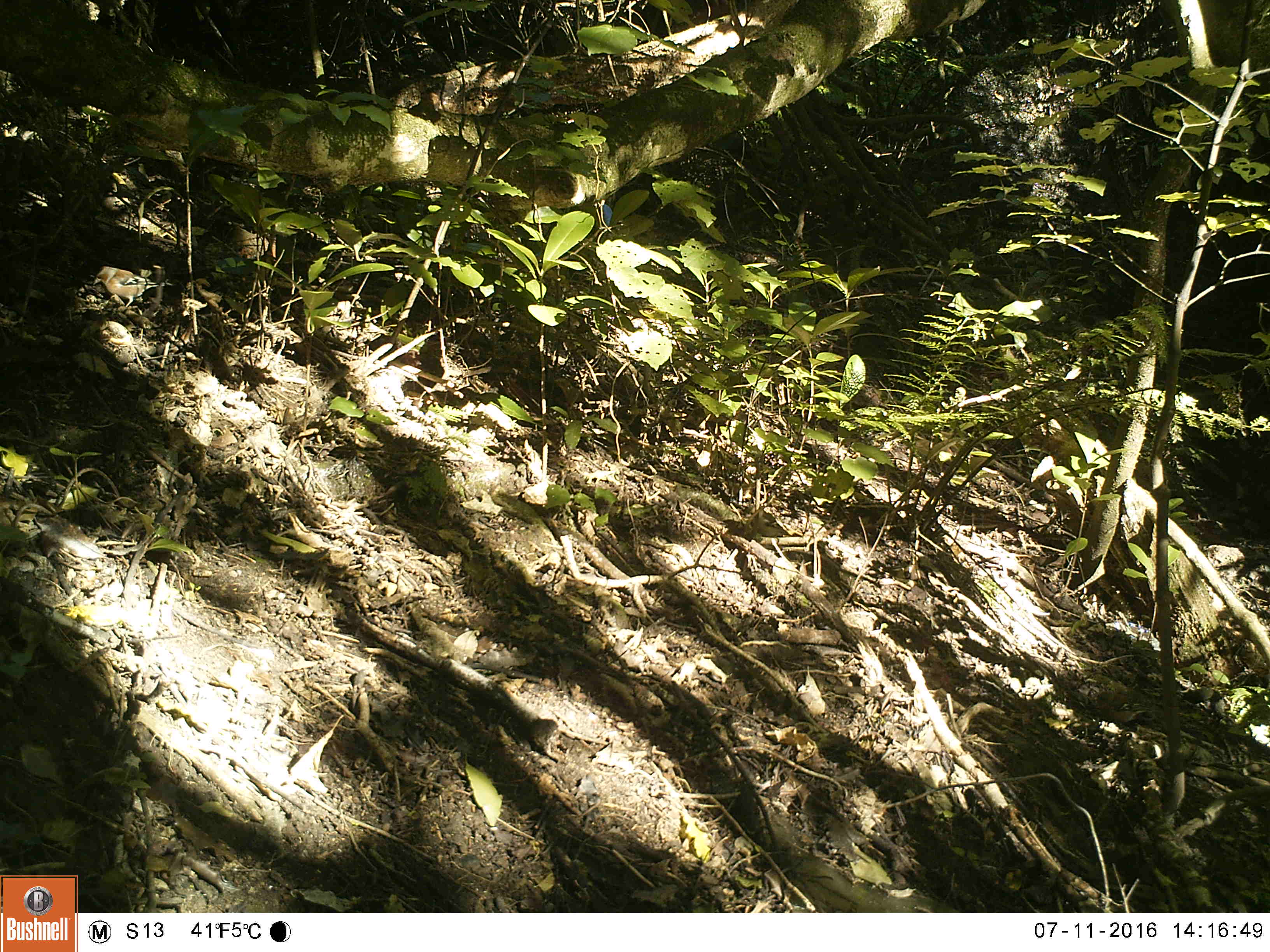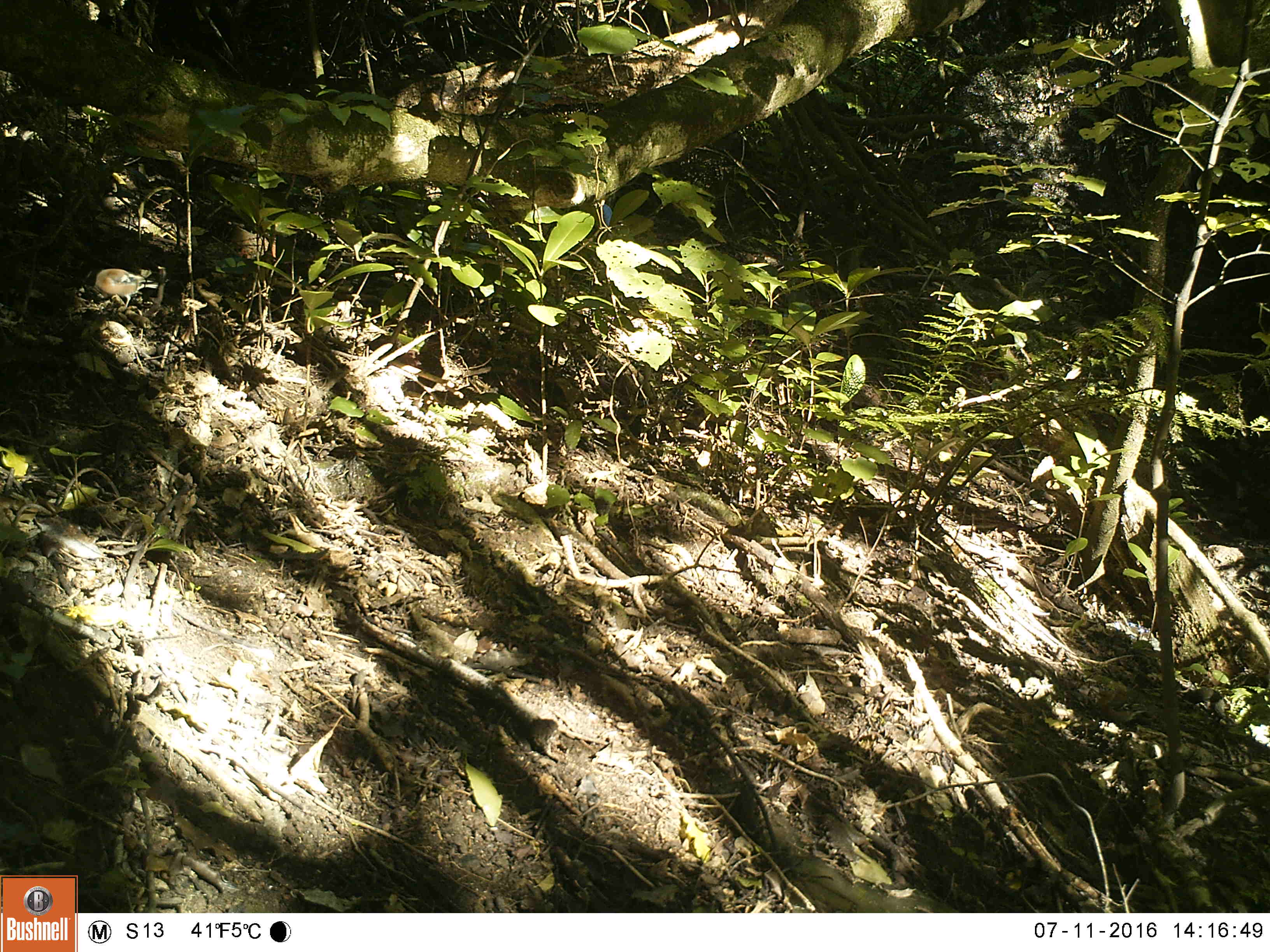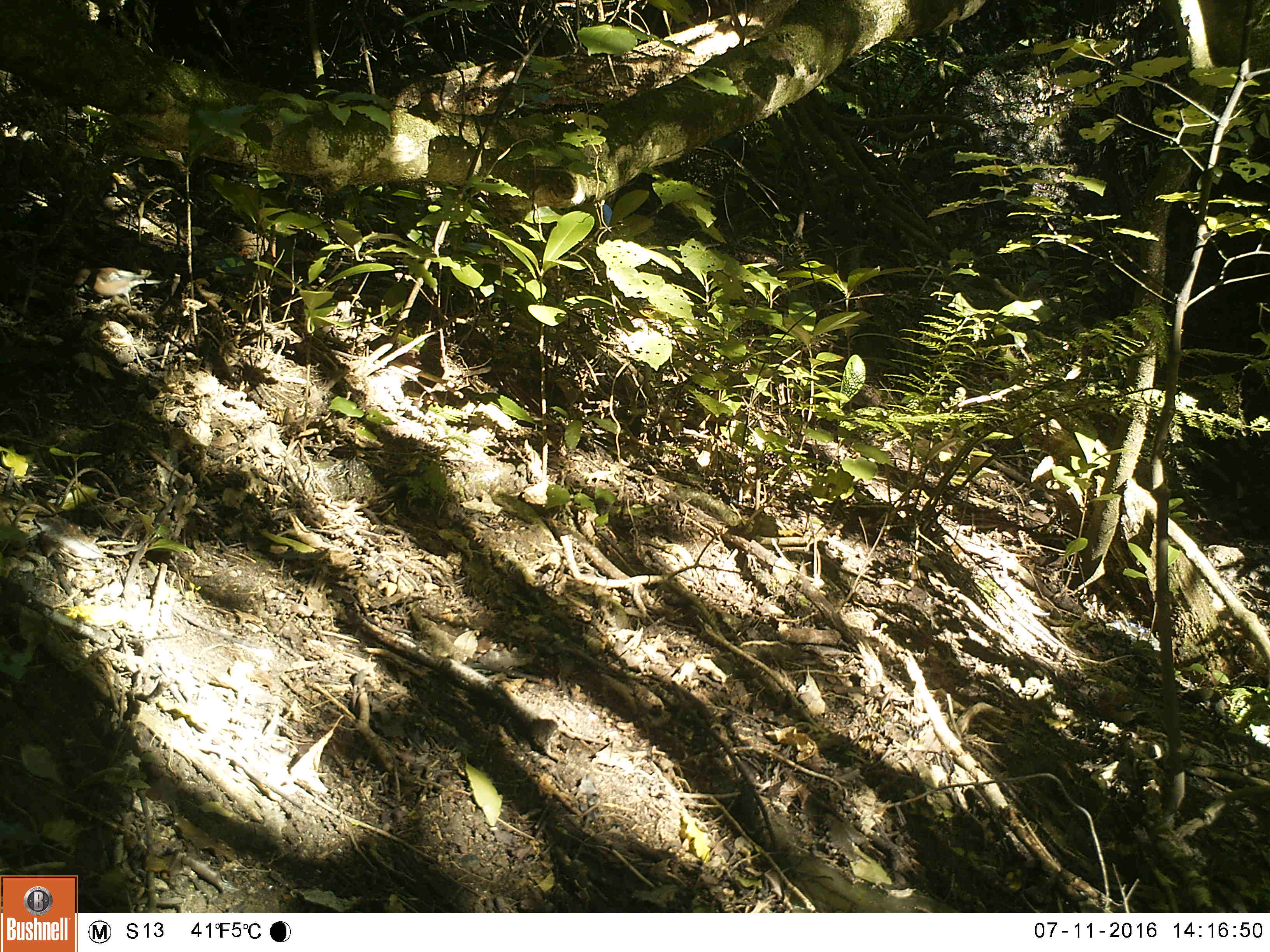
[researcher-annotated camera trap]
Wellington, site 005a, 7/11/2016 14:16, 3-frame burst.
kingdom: Animalia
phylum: Chordata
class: Aves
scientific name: Aves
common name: bird